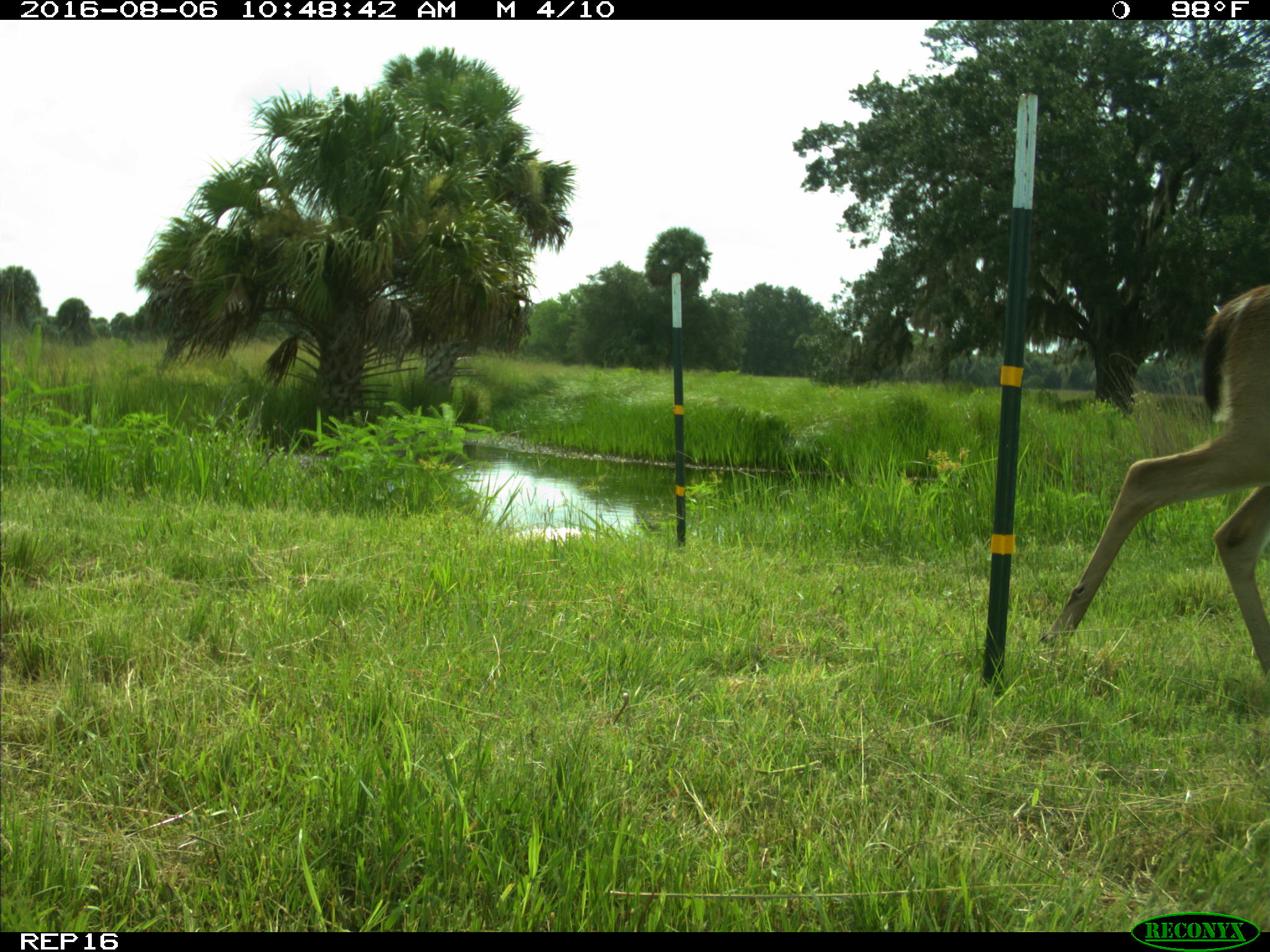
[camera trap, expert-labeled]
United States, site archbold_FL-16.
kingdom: Animalia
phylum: Chordata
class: Mammalia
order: Artiodactyla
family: Cervidae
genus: Odocoileus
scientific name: Odocoileus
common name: deer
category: unidentified deer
Unidentified deer (deer) (Odocoileus).